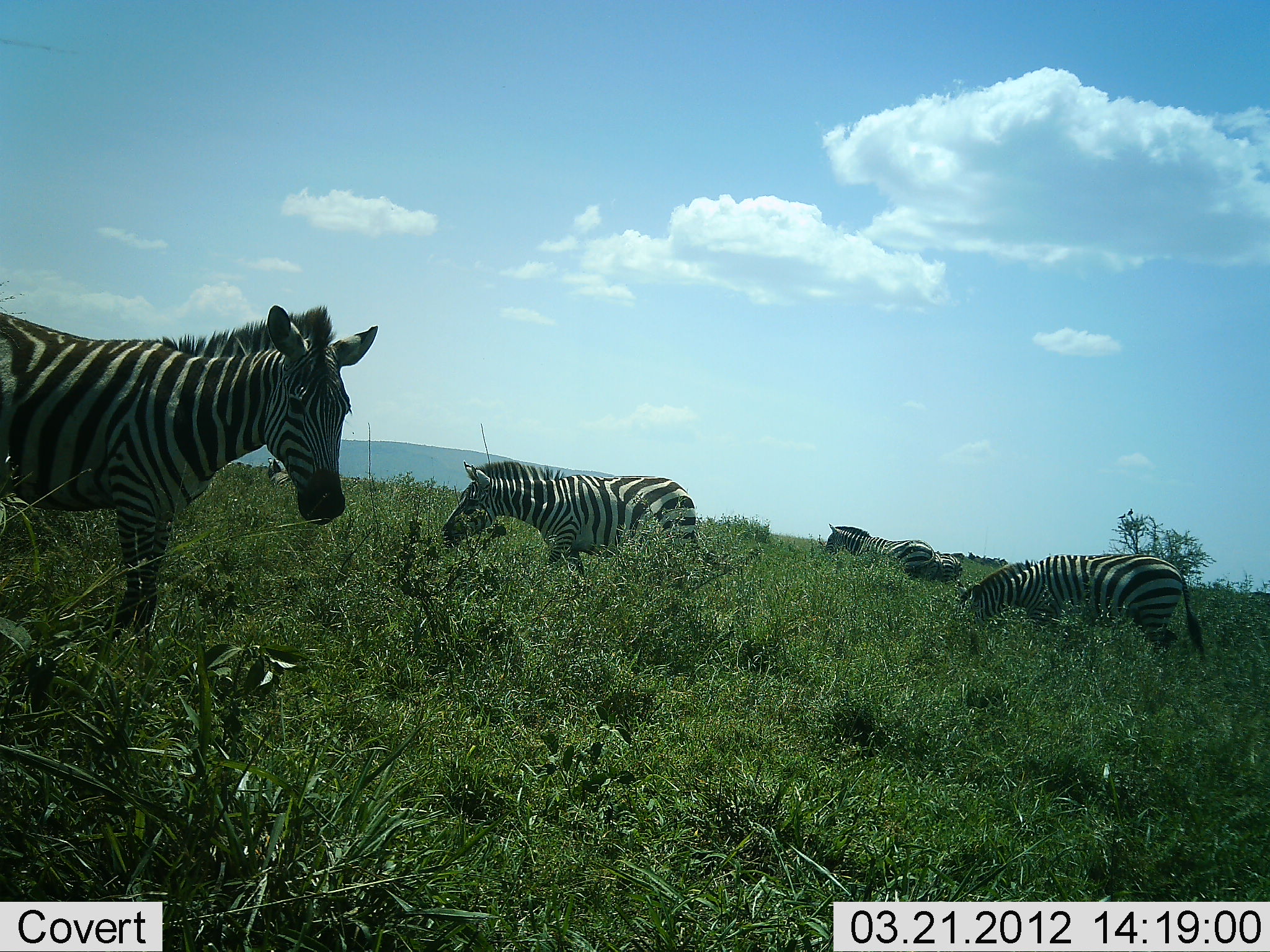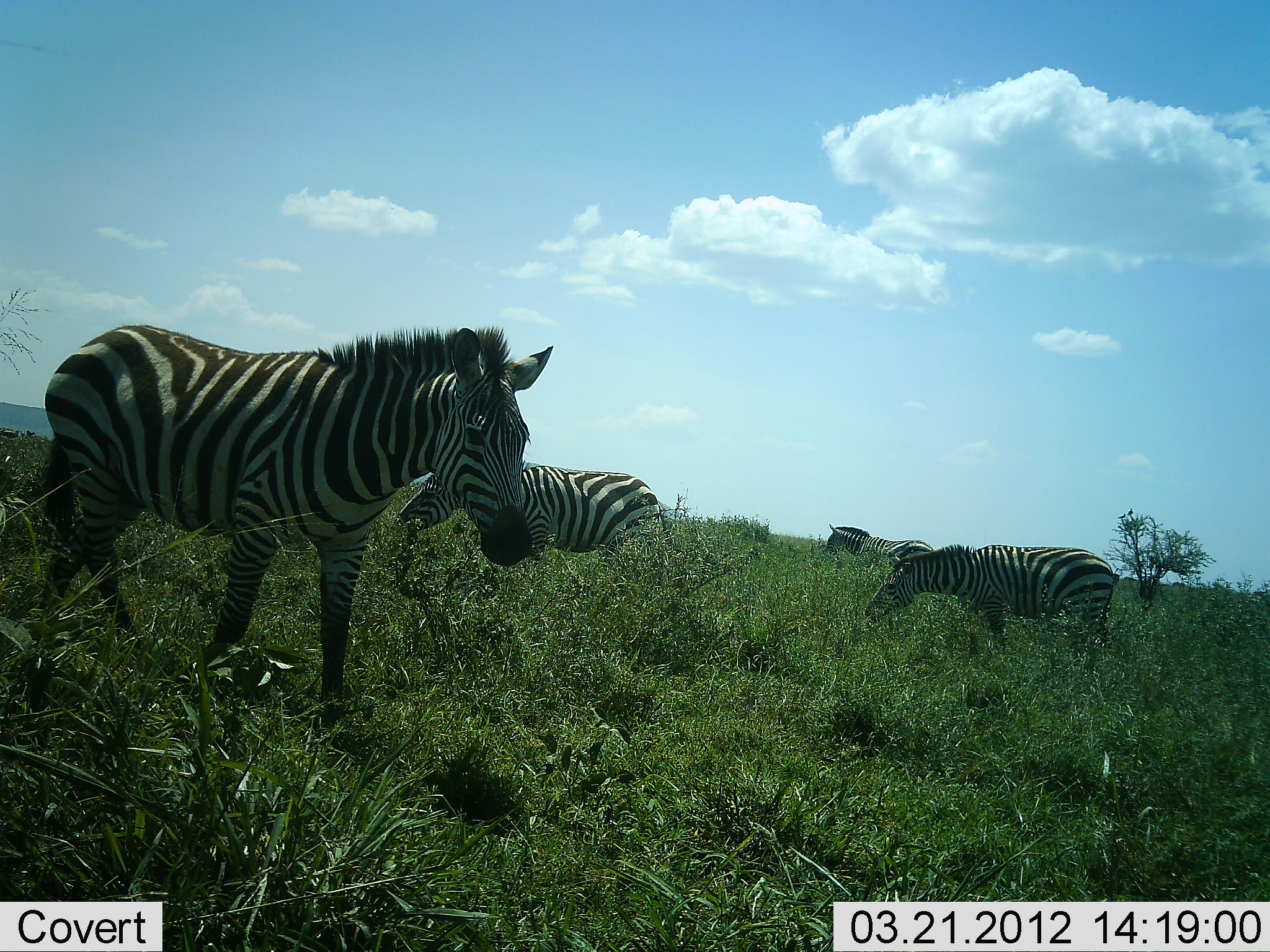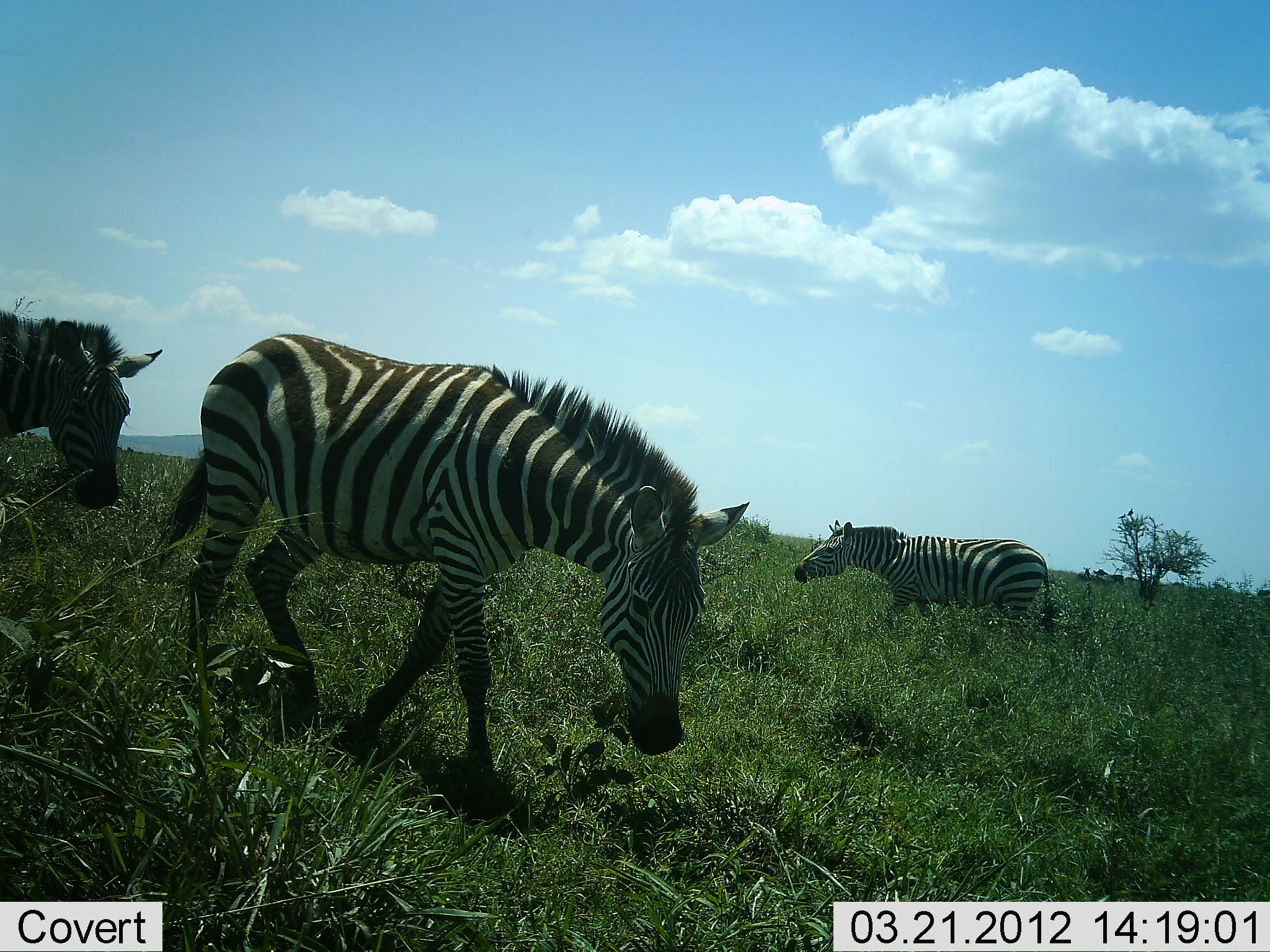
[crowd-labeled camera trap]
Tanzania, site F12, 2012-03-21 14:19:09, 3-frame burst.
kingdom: Animalia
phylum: Chordata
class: Mammalia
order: Perissodactyla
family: Equidae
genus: Equus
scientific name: Equus quagga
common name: plains zebra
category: zebra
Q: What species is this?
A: Zebra (plains zebra) (Equus quagga).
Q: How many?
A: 5.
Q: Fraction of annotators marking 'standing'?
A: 57%.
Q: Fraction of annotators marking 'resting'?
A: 0%.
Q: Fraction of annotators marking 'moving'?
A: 71%.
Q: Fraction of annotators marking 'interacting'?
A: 0%.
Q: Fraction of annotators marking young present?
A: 0%.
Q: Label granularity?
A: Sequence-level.